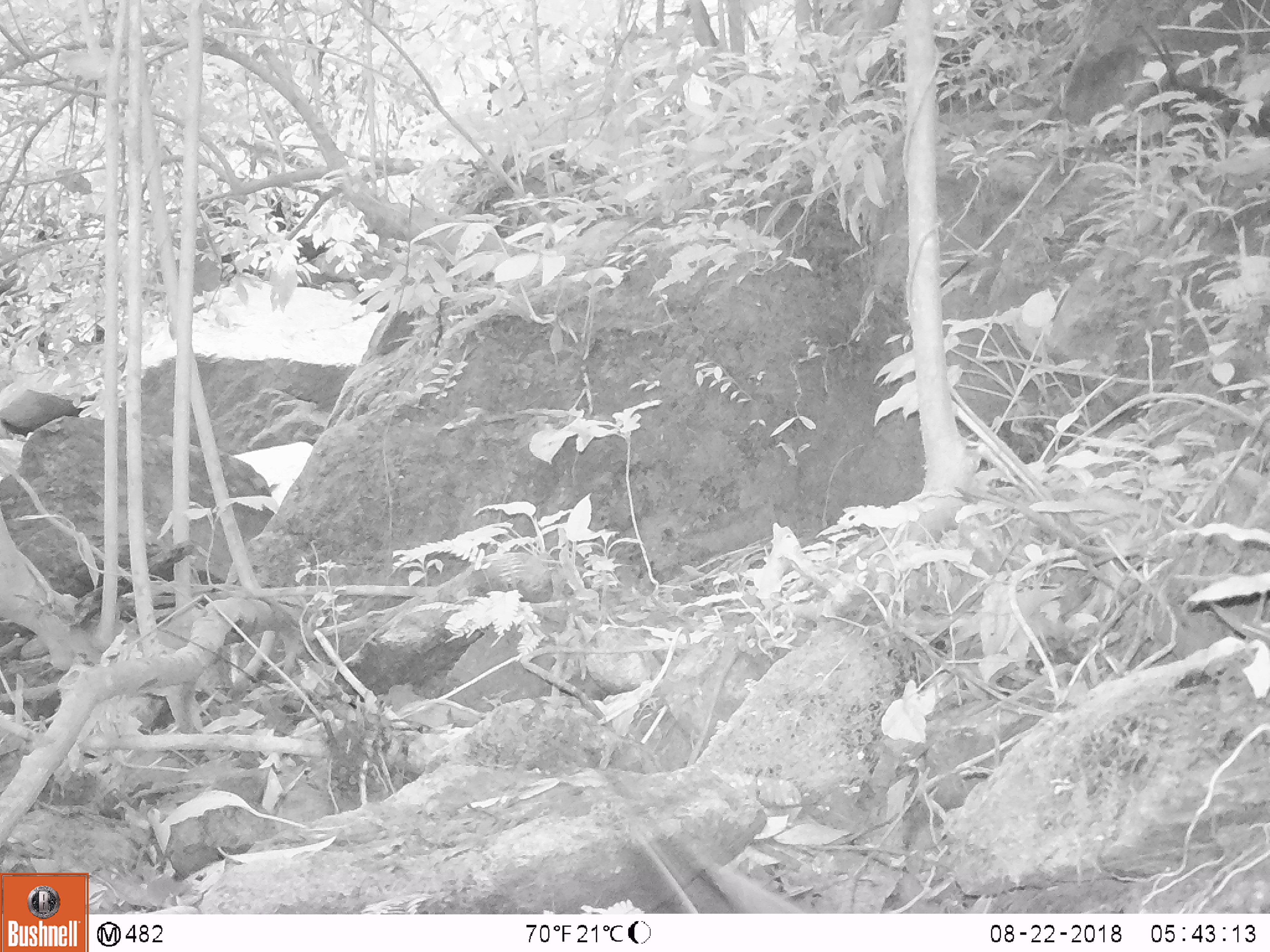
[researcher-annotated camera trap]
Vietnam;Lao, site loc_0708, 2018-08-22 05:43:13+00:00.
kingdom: Animalia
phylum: Chordata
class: Aves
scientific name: Aves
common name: bird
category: unidentified bird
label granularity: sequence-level